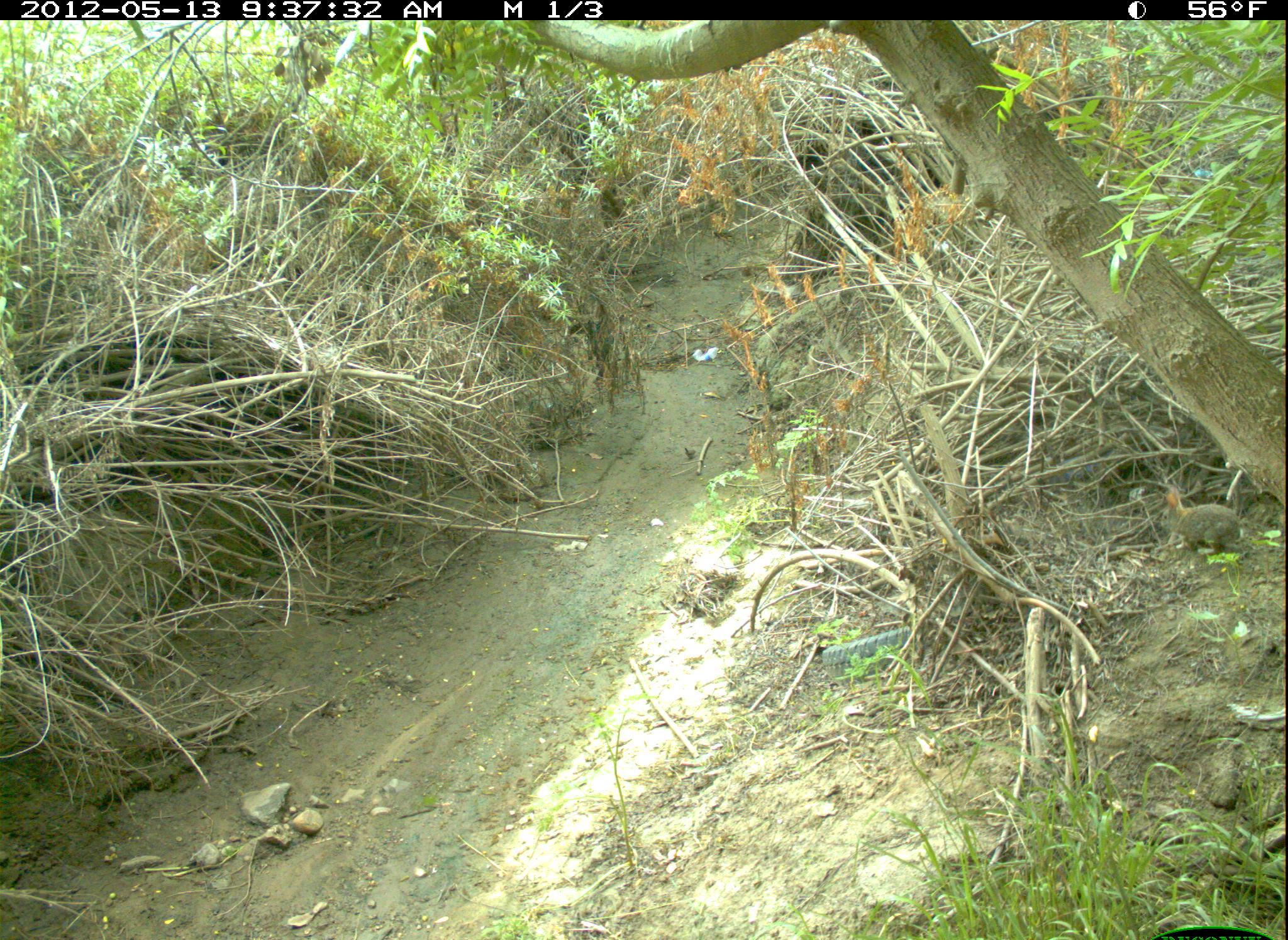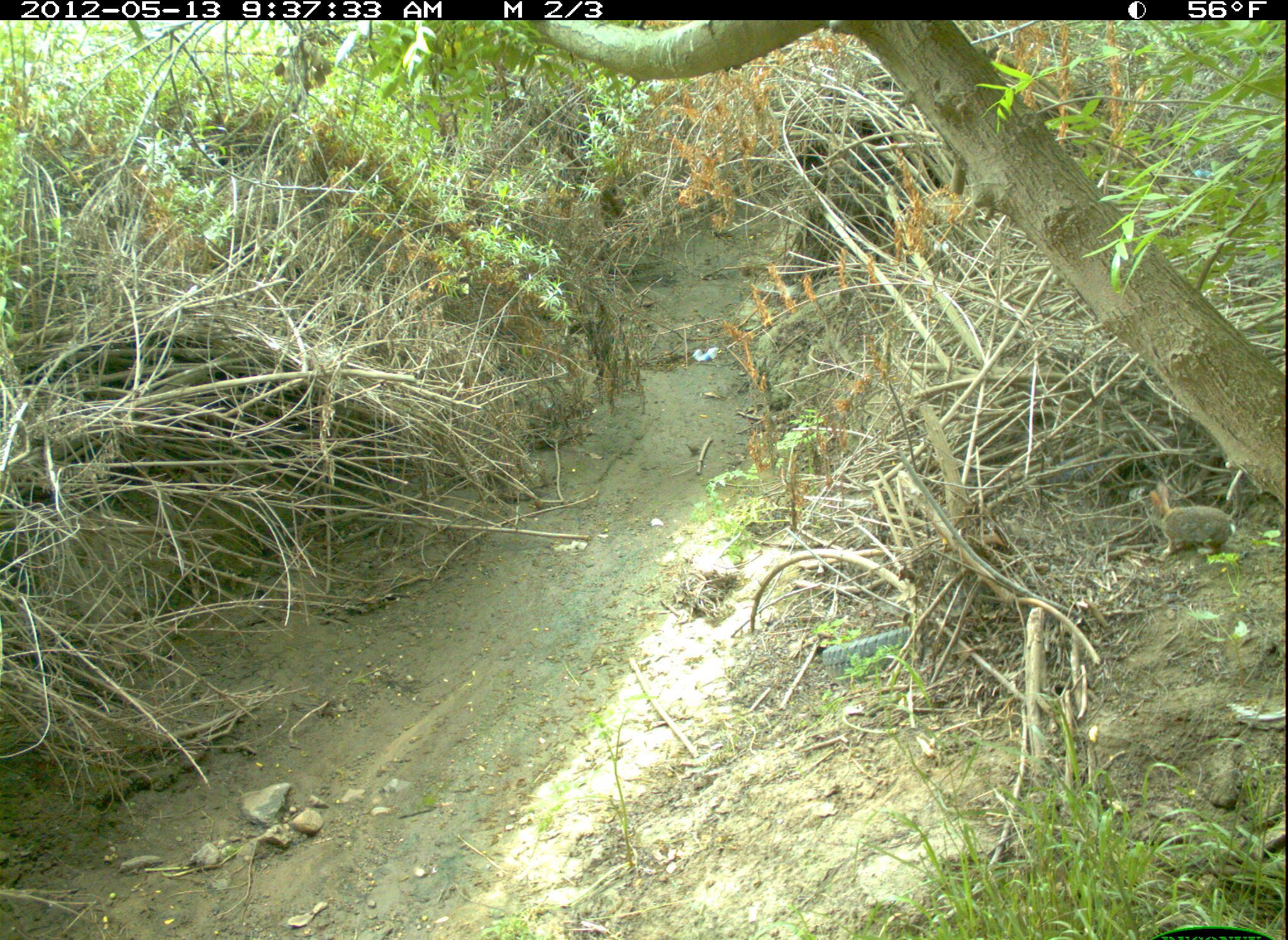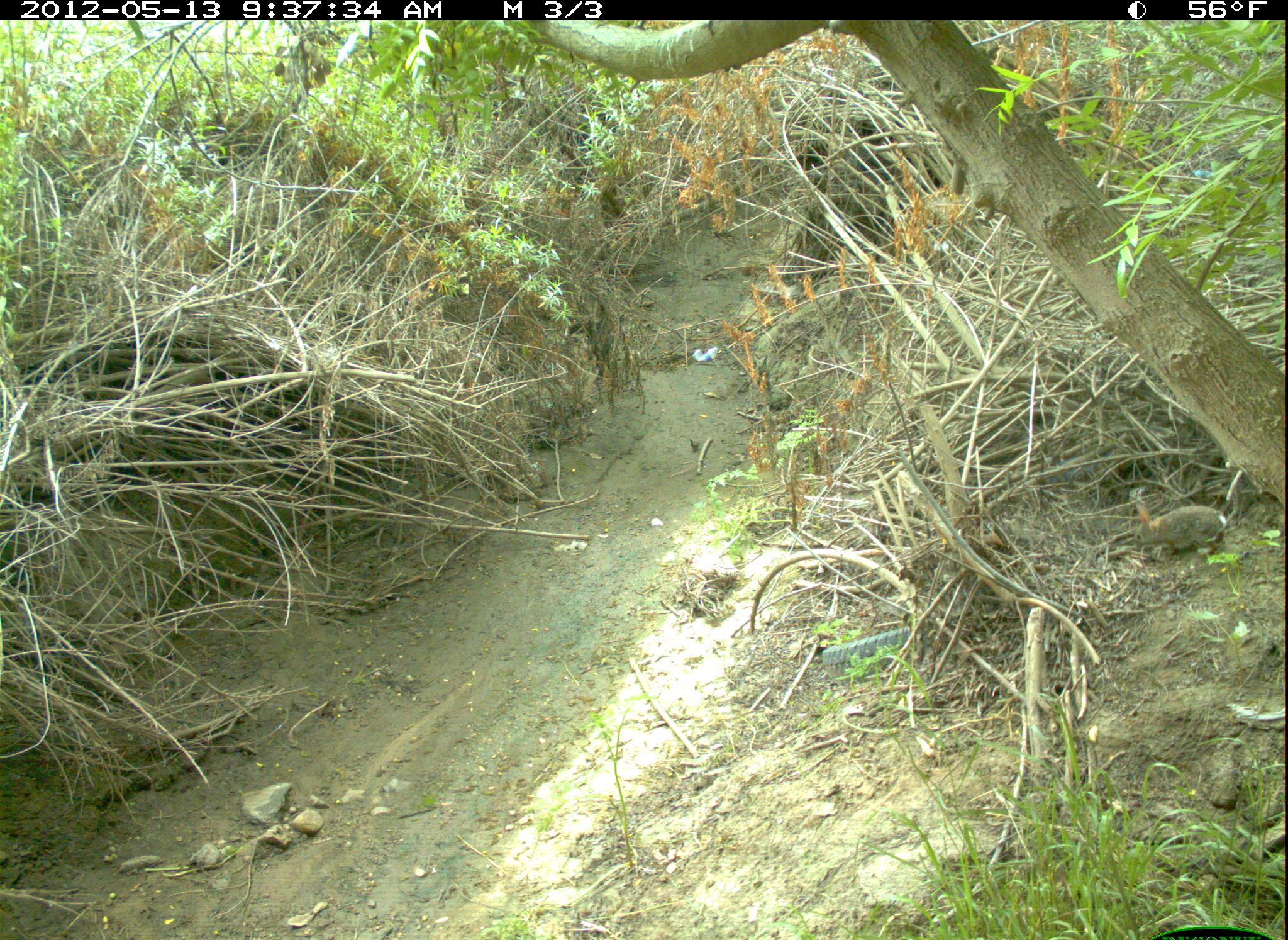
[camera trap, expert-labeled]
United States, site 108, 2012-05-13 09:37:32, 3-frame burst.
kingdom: Animalia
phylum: Chordata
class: Mammalia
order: Lagomorpha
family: Leporidae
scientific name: Leporidae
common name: rabbits and hares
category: rabbit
Rabbit (rabbits and hares) (Leporidae).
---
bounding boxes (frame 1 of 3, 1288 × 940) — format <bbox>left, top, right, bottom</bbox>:
rabbit: <bbox>1143, 472, 1269, 585</bbox>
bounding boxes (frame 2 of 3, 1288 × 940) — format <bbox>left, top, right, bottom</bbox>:
rabbit: <bbox>1138, 462, 1238, 564</bbox>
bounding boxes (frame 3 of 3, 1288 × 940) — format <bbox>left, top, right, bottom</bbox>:
rabbit: <bbox>1124, 483, 1238, 561</bbox>